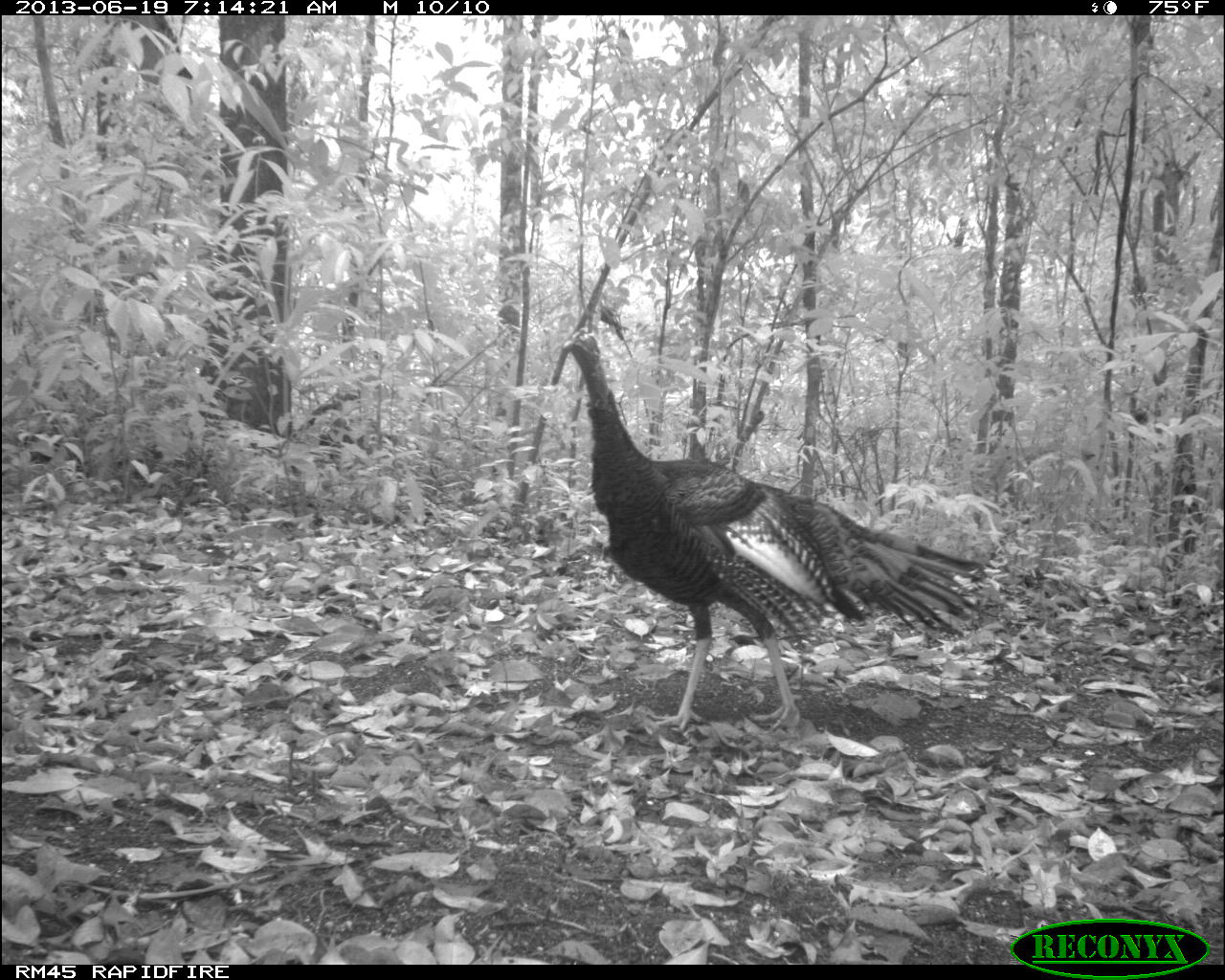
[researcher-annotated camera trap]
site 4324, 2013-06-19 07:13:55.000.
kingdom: Animalia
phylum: Chordata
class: Aves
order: Galliformes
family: Phasianidae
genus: Meleagris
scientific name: Meleagris ocellata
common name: ocellated turkey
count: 1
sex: female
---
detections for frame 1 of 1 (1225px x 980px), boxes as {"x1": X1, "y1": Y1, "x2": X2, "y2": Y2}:
meleagris ocellata: {"x1": 560, "y1": 335, "x2": 985, "y2": 731}